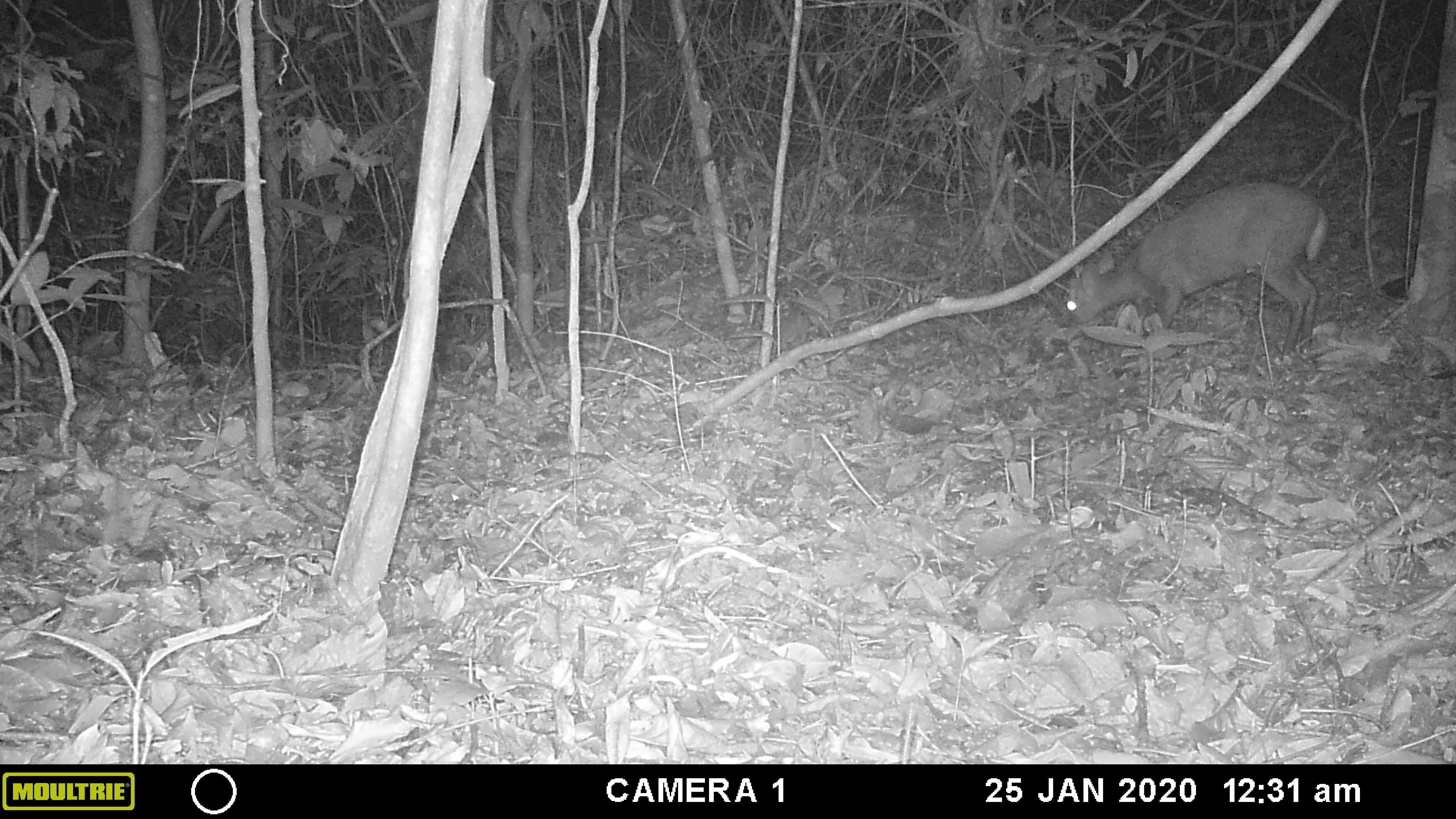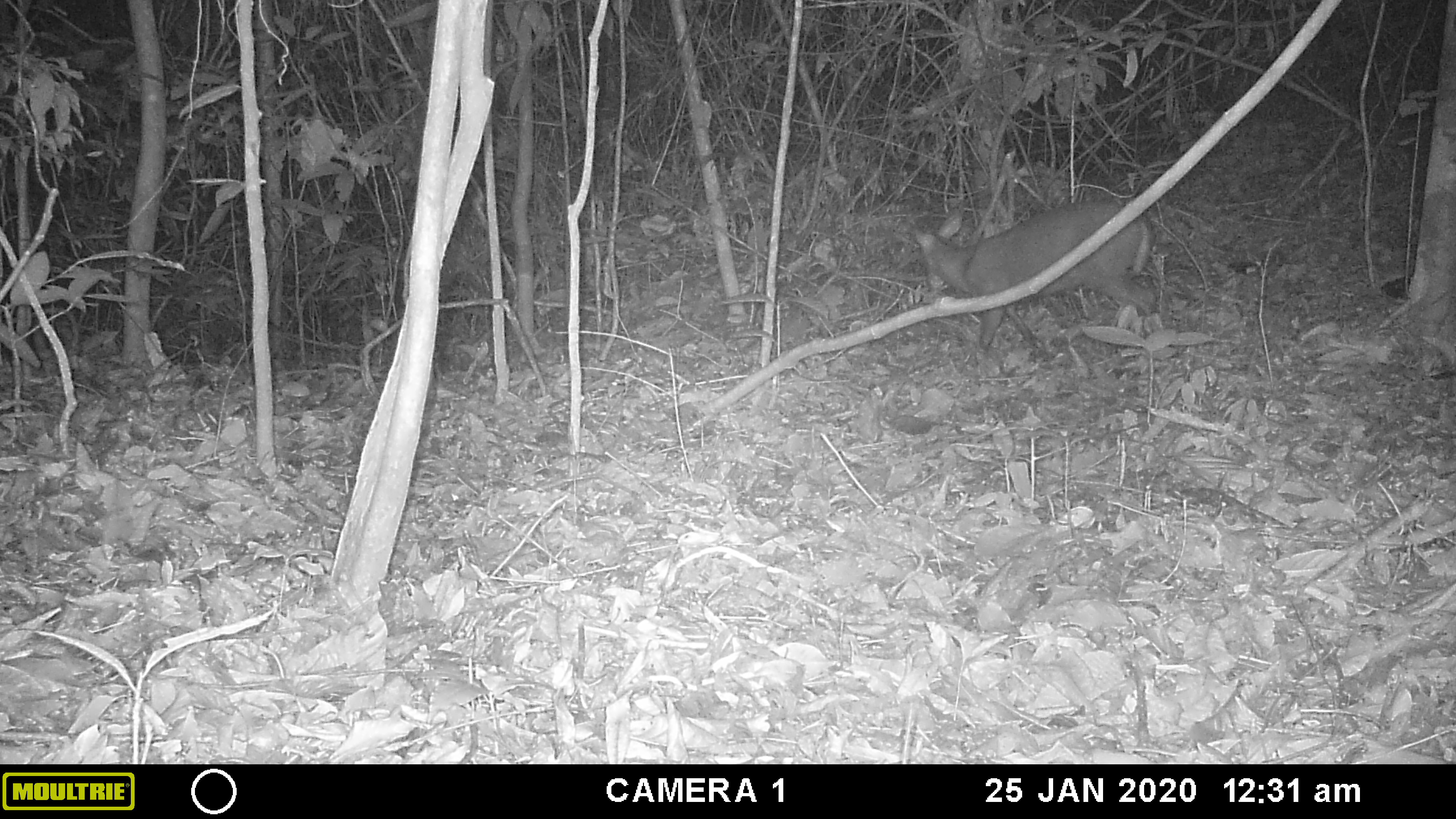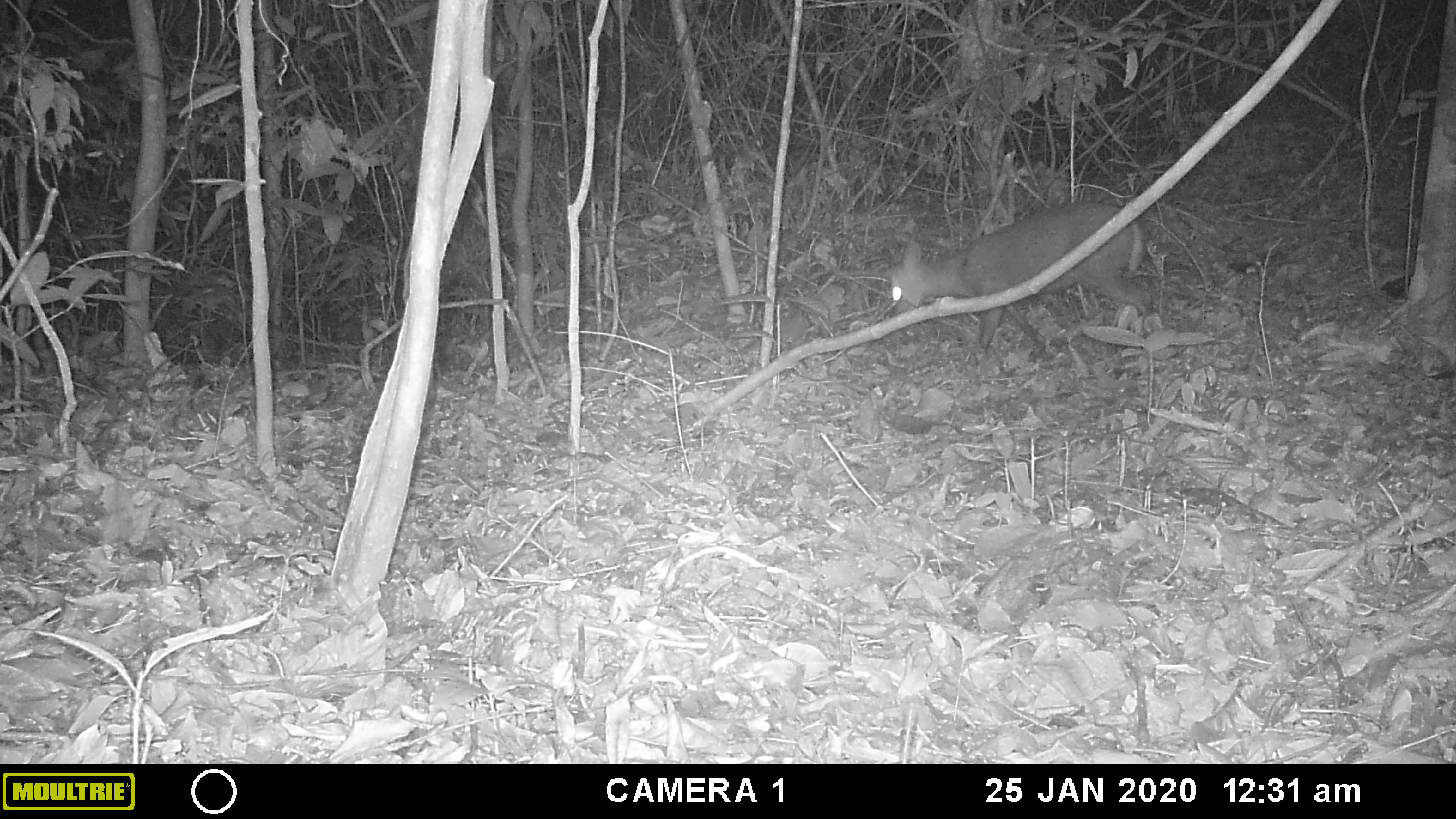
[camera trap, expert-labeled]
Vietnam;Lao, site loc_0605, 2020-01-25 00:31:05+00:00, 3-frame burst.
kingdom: Animalia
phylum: Chordata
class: Mammalia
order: Artiodactyla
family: Cervidae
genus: Muntiacus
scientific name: Muntiacus rooseveltorum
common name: roosevelt's muntjac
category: roosevelts muntjac group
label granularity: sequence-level